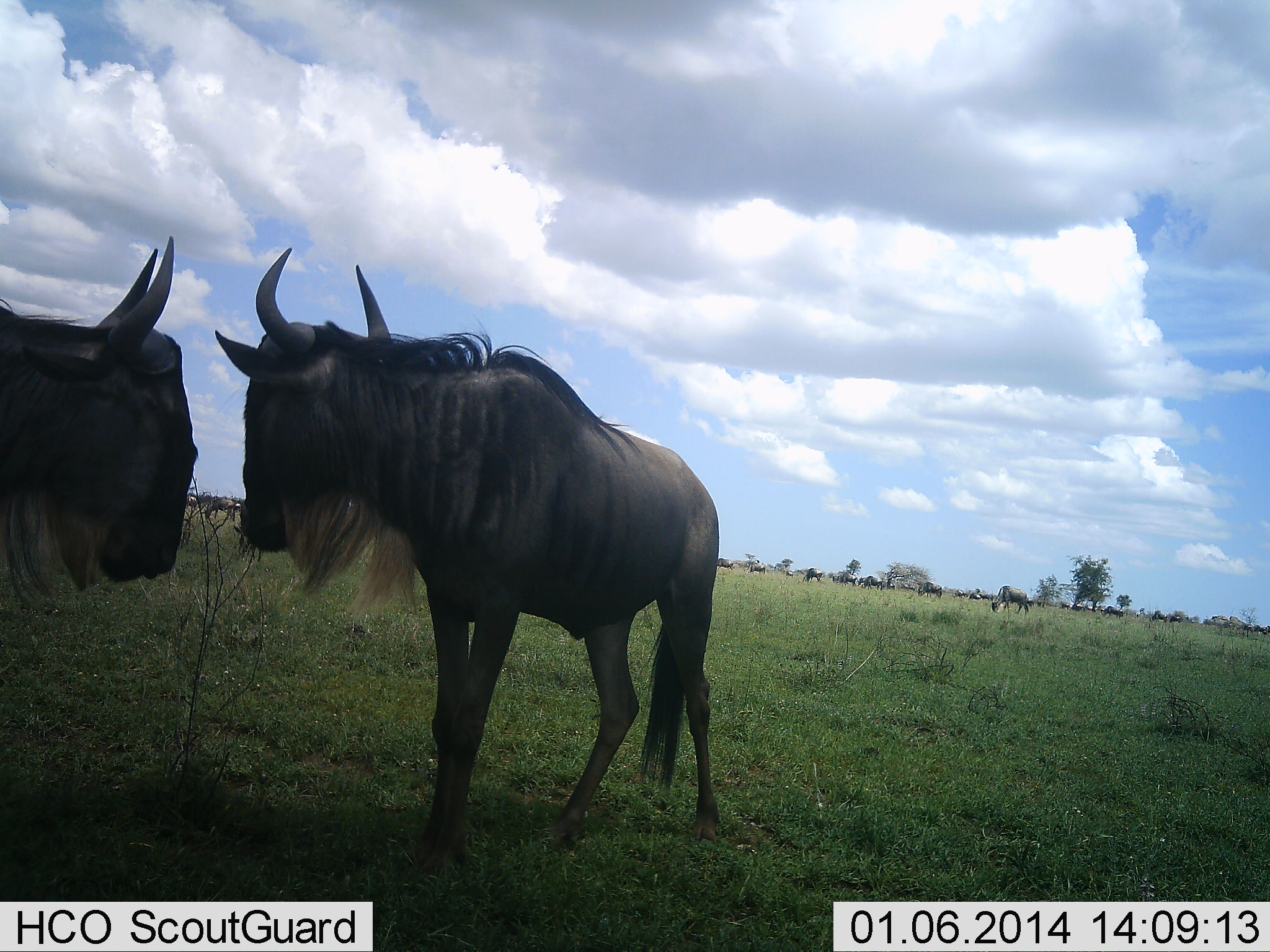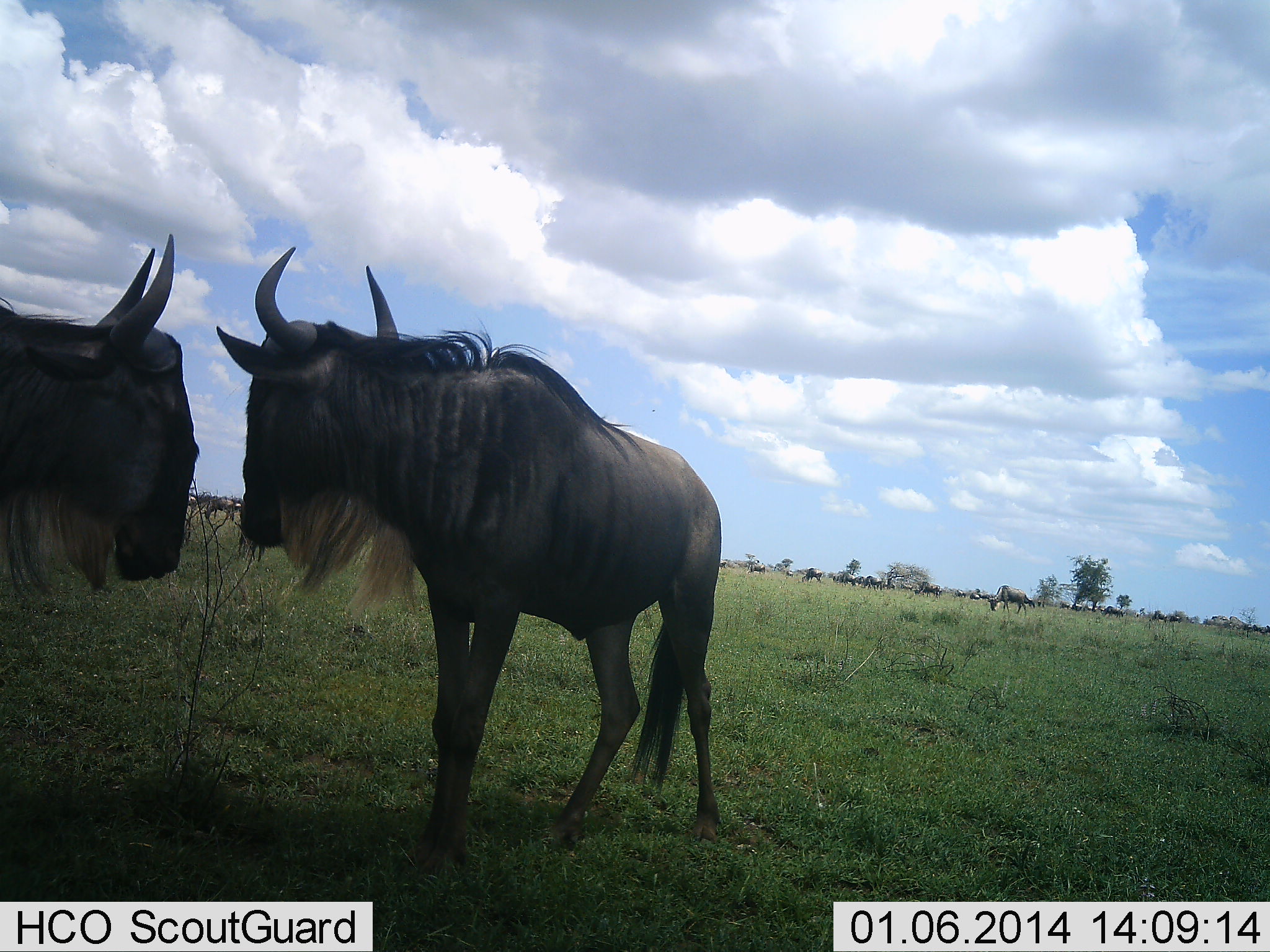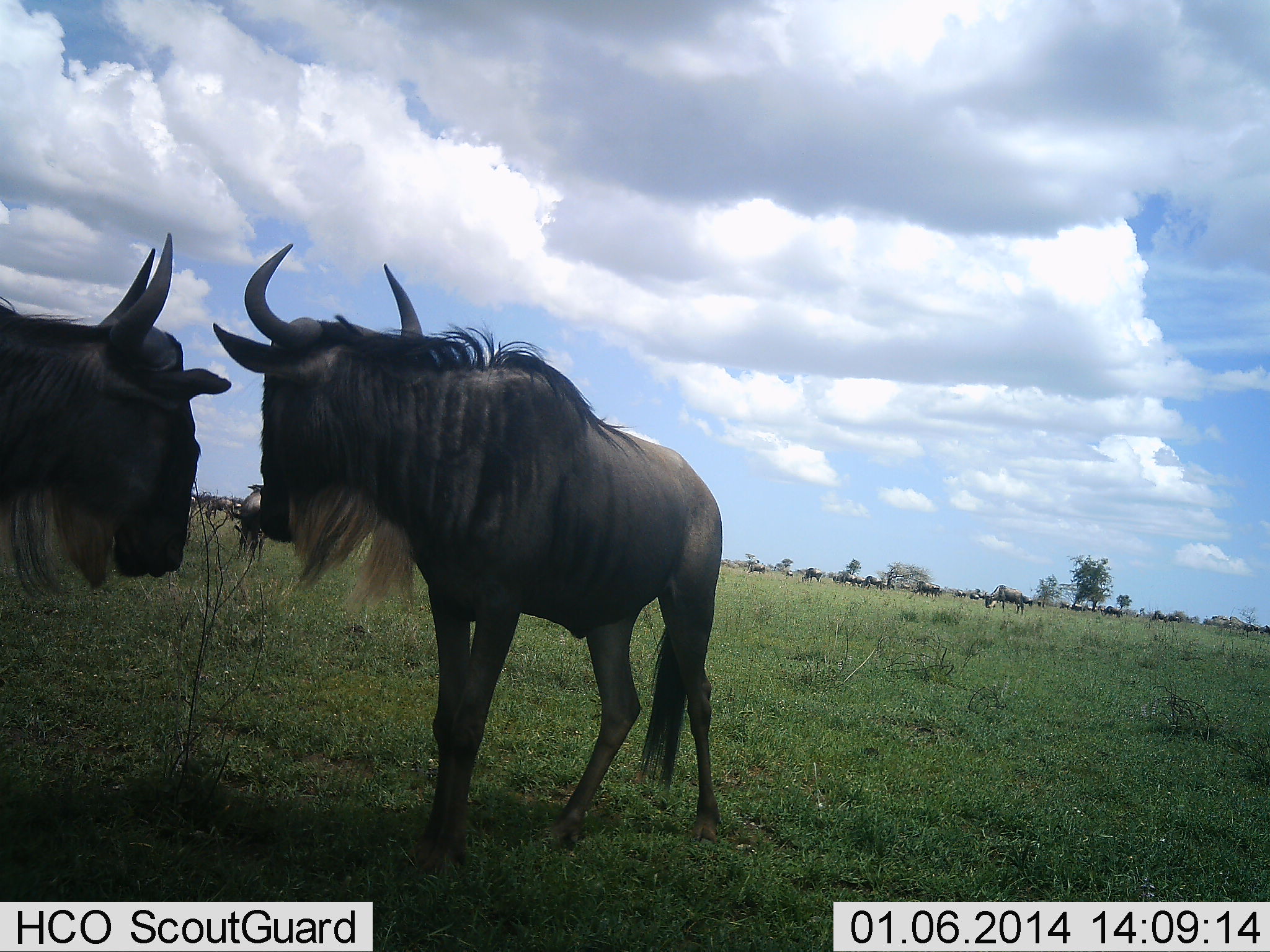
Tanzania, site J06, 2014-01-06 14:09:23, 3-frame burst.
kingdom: Animalia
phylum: Chordata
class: Mammalia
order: Artiodactyla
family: Bovidae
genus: Connochaetes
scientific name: Connochaetes taurinus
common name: blue wildebeest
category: wildebeest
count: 11-50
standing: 80%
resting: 10%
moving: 30%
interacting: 0%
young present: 0%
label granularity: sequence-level